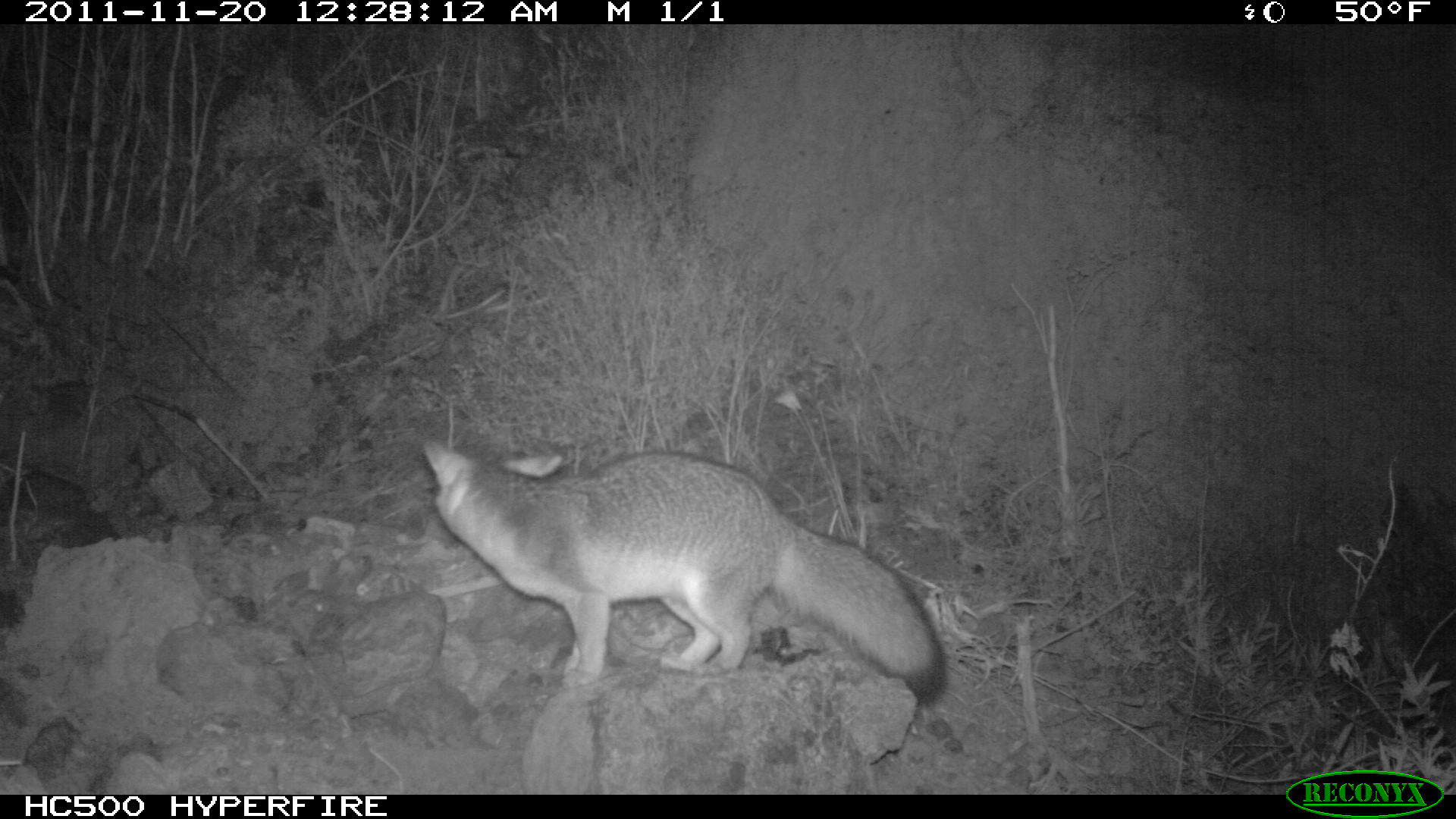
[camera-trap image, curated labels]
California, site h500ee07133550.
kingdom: Animalia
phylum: Chordata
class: Mammalia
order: Carnivora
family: Canidae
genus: Urocyon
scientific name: Urocyon littoralis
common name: island fox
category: fox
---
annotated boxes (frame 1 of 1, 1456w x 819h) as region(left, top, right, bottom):
fox: region(419, 431, 948, 697)